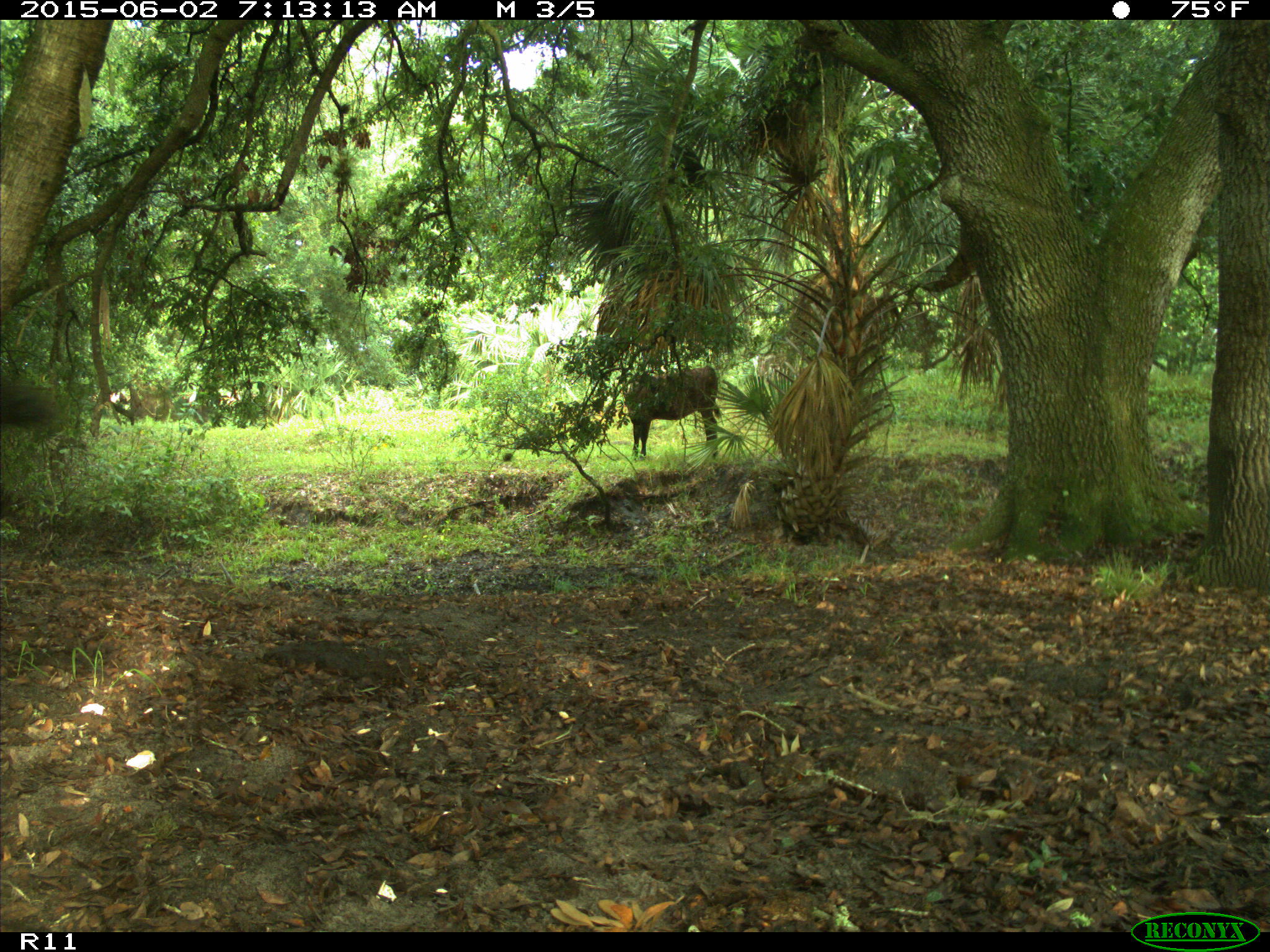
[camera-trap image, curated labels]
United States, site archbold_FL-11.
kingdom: Animalia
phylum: Chordata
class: Mammalia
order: Artiodactyla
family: Bovidae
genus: Bos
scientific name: Bos taurus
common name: domestic cow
Bos taurus (domestic cow).